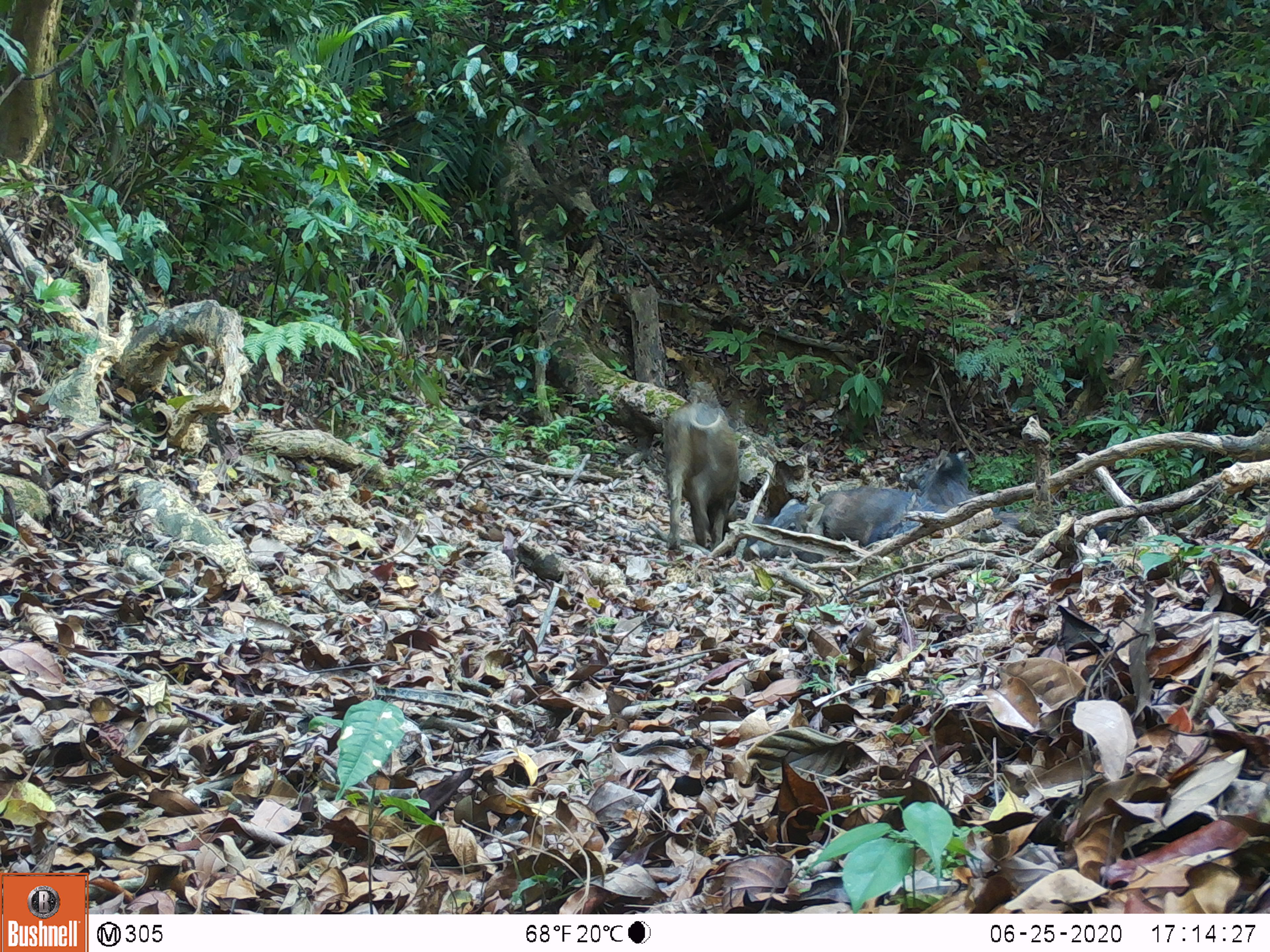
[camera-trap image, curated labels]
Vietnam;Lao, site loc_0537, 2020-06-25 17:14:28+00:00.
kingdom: Animalia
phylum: Chordata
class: Mammalia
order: Artiodactyla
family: Suidae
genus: Sus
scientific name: Sus scrofa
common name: eurasian wild pig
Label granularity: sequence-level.